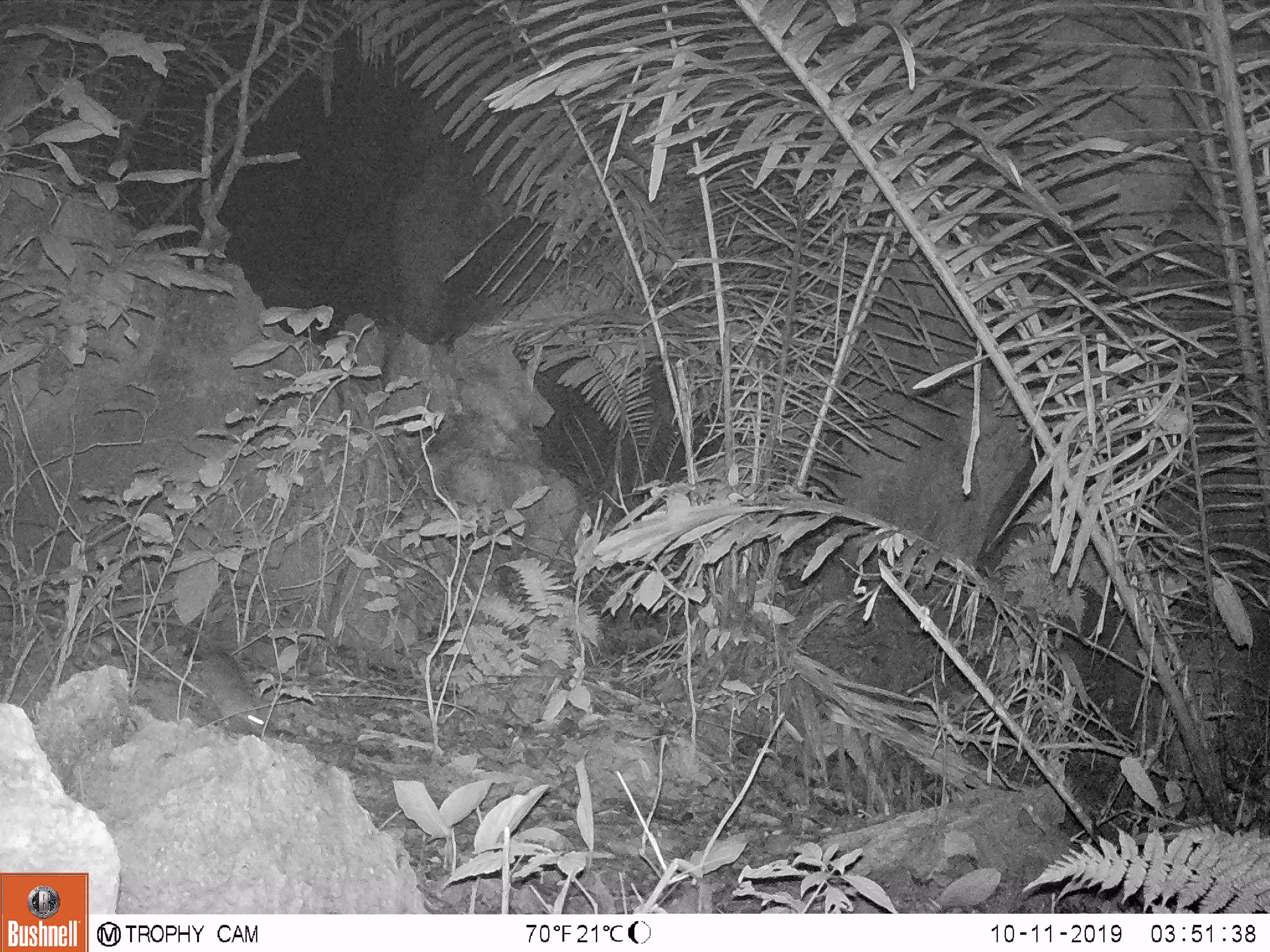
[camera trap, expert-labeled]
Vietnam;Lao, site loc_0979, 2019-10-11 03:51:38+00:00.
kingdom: Animalia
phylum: Chordata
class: Mammalia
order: Rodentia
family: Muridae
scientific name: Muridae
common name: old-world mice and rats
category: unidentified murid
Unidentified murid (old-world mice and rats) (Muridae). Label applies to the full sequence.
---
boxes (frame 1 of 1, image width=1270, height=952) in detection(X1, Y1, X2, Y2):
unidentified murid: detection(114, 616, 272, 736)